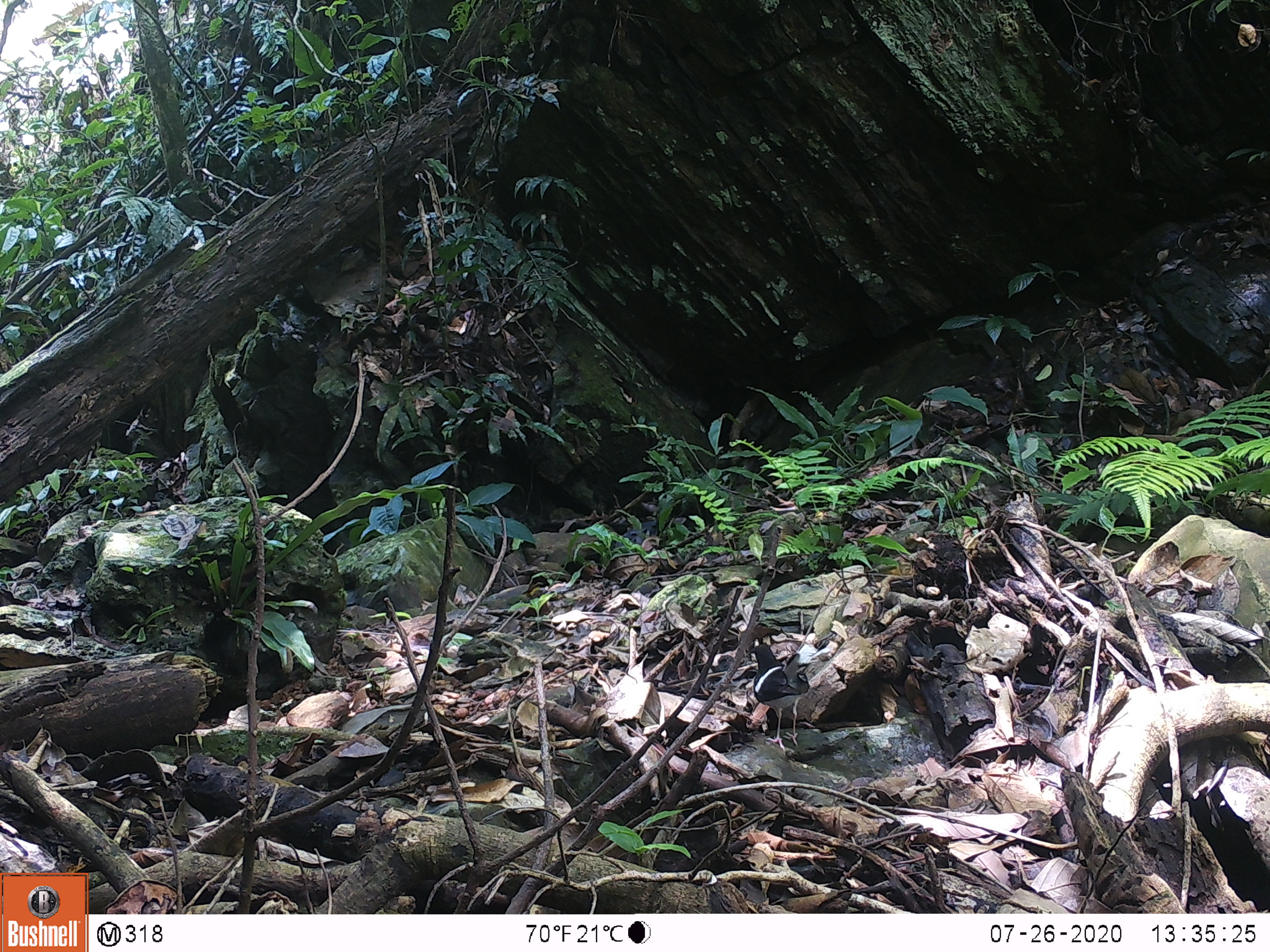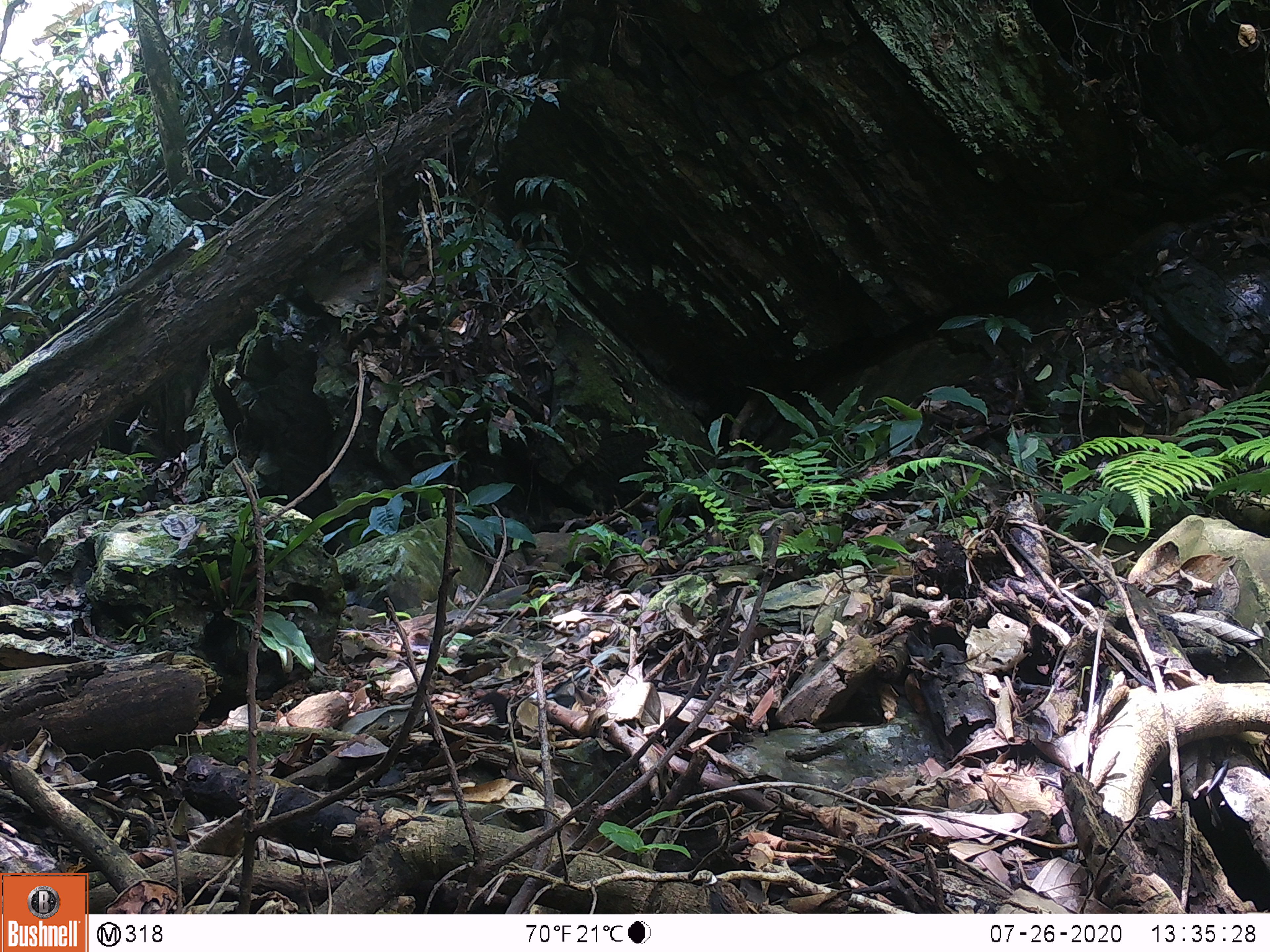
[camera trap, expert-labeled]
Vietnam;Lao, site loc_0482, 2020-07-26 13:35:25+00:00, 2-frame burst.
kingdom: Animalia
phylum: Chordata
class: Aves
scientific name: Aves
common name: bird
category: unidentified bird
Unidentified bird (bird) (Aves). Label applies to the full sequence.